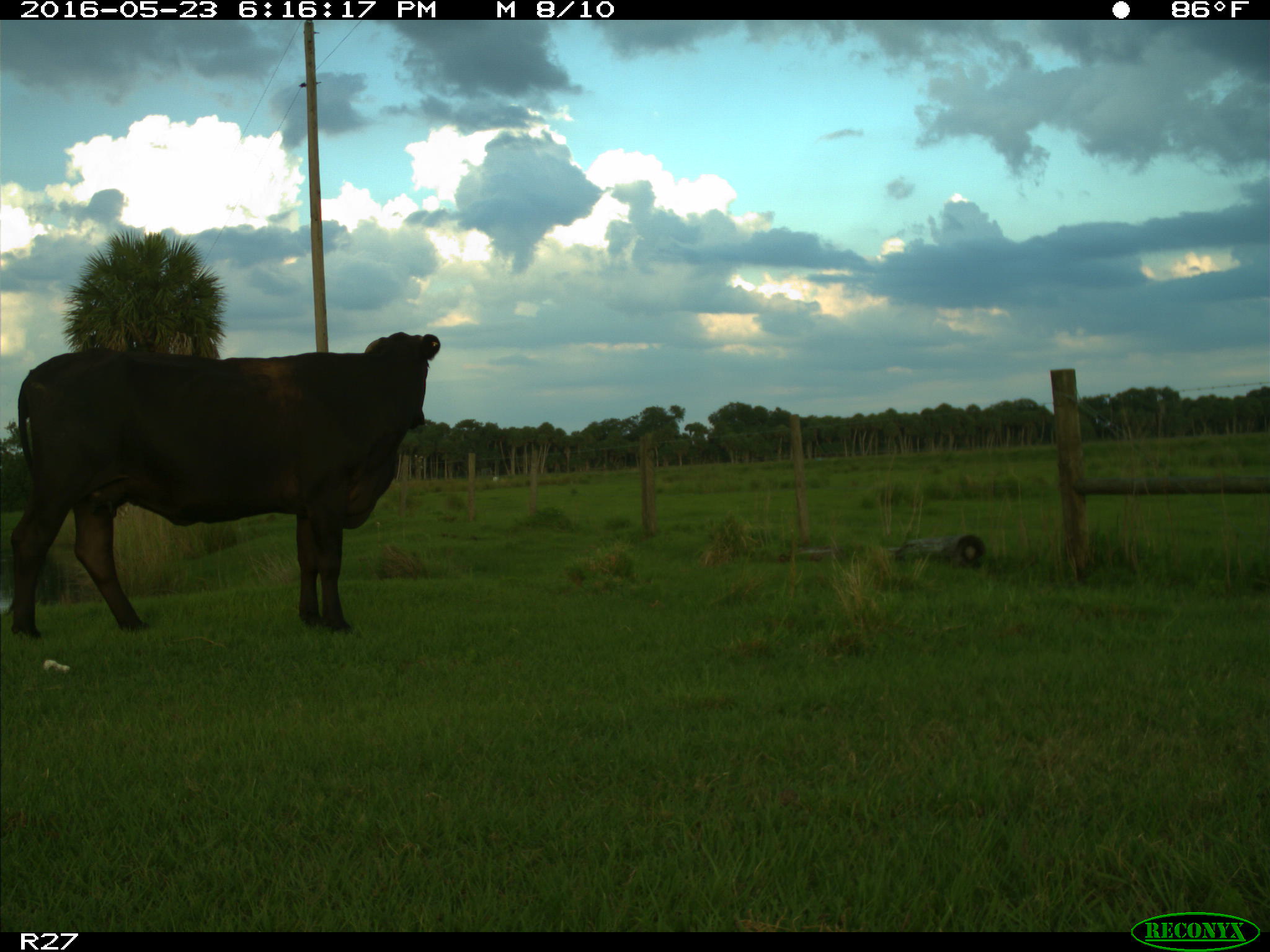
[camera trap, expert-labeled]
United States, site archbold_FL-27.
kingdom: Animalia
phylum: Chordata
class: Mammalia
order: Artiodactyla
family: Bovidae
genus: Bos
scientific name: Bos taurus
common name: domestic cow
Bos taurus (domestic cow).